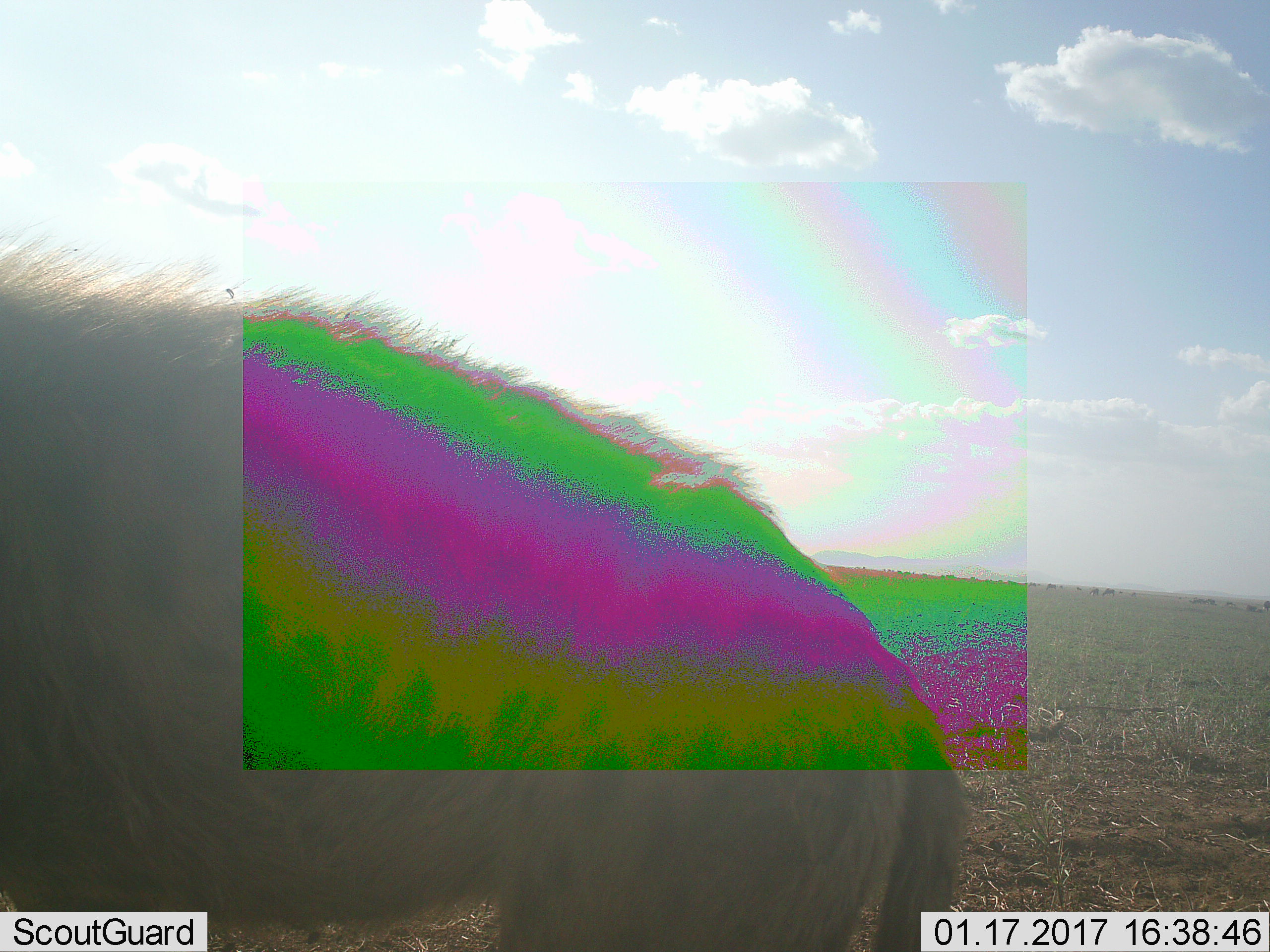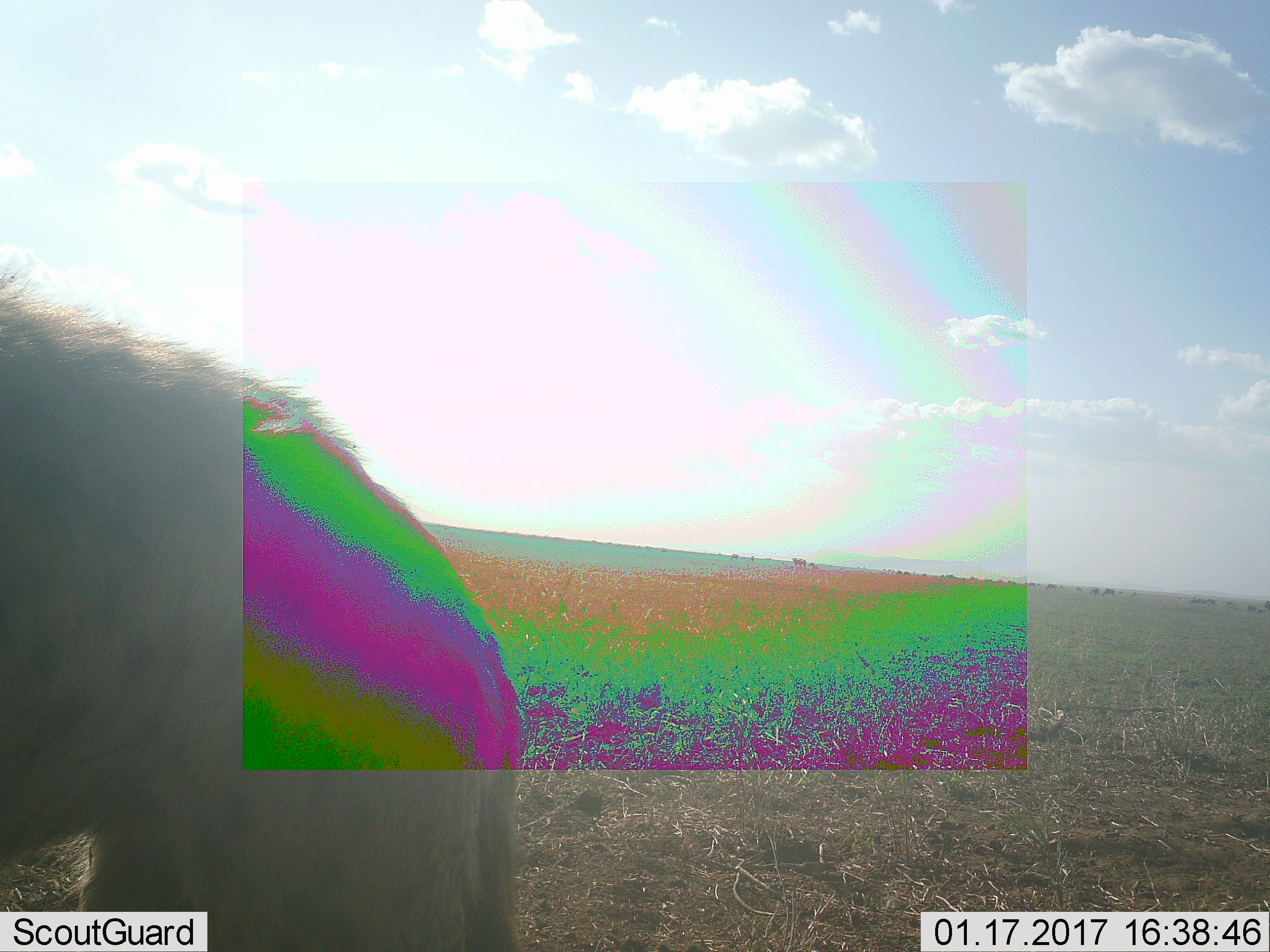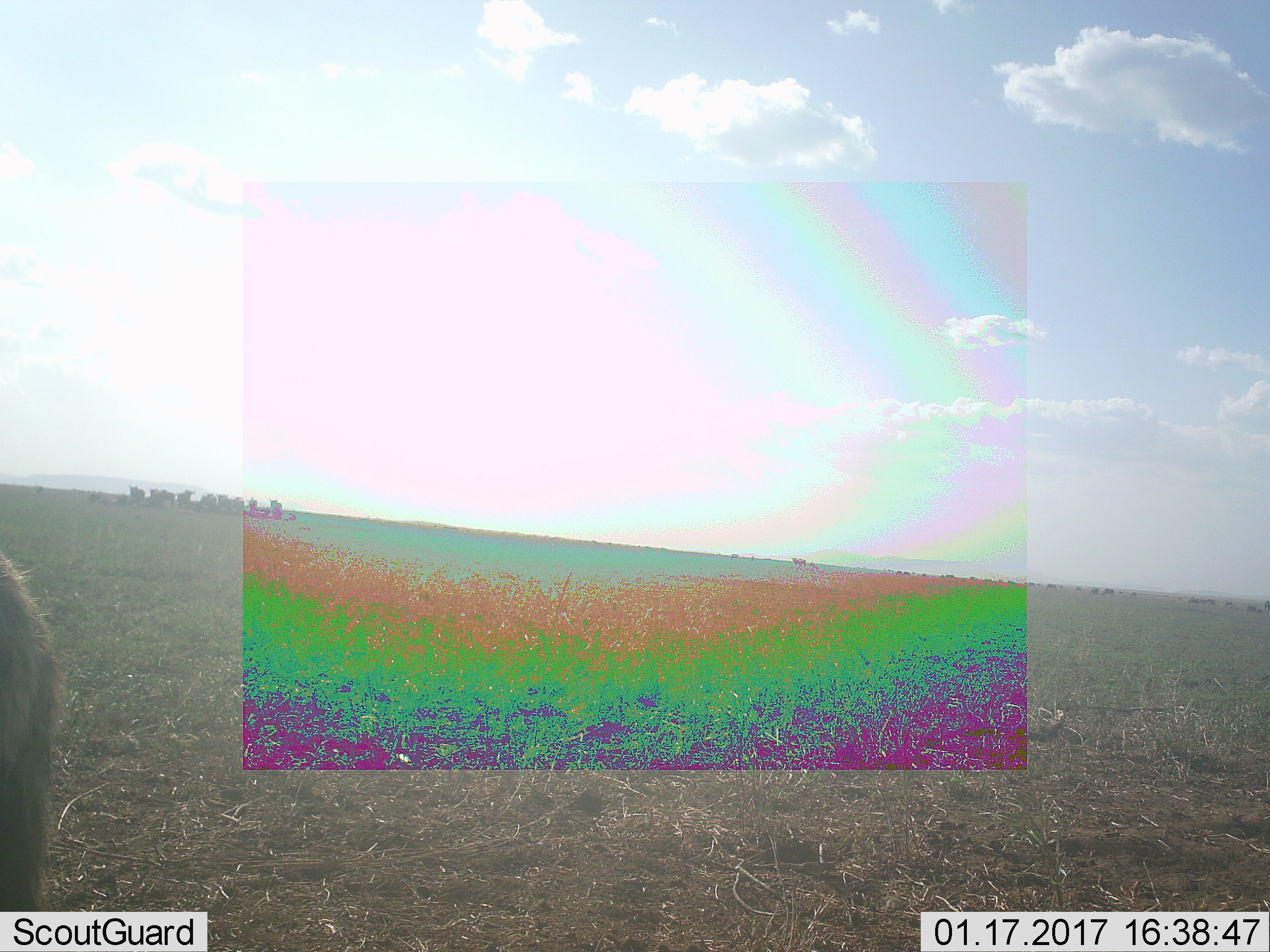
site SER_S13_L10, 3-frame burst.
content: unidentified animal